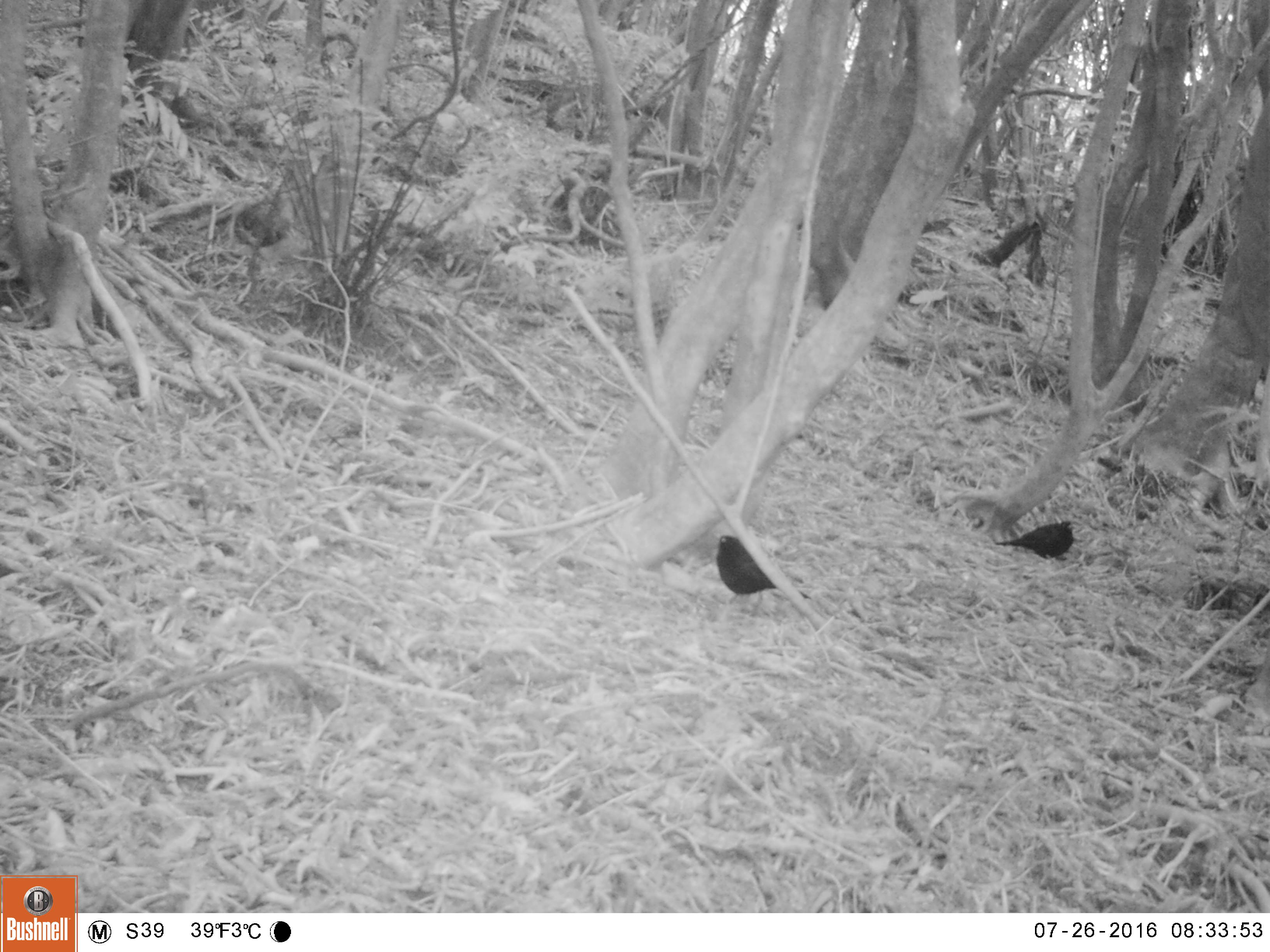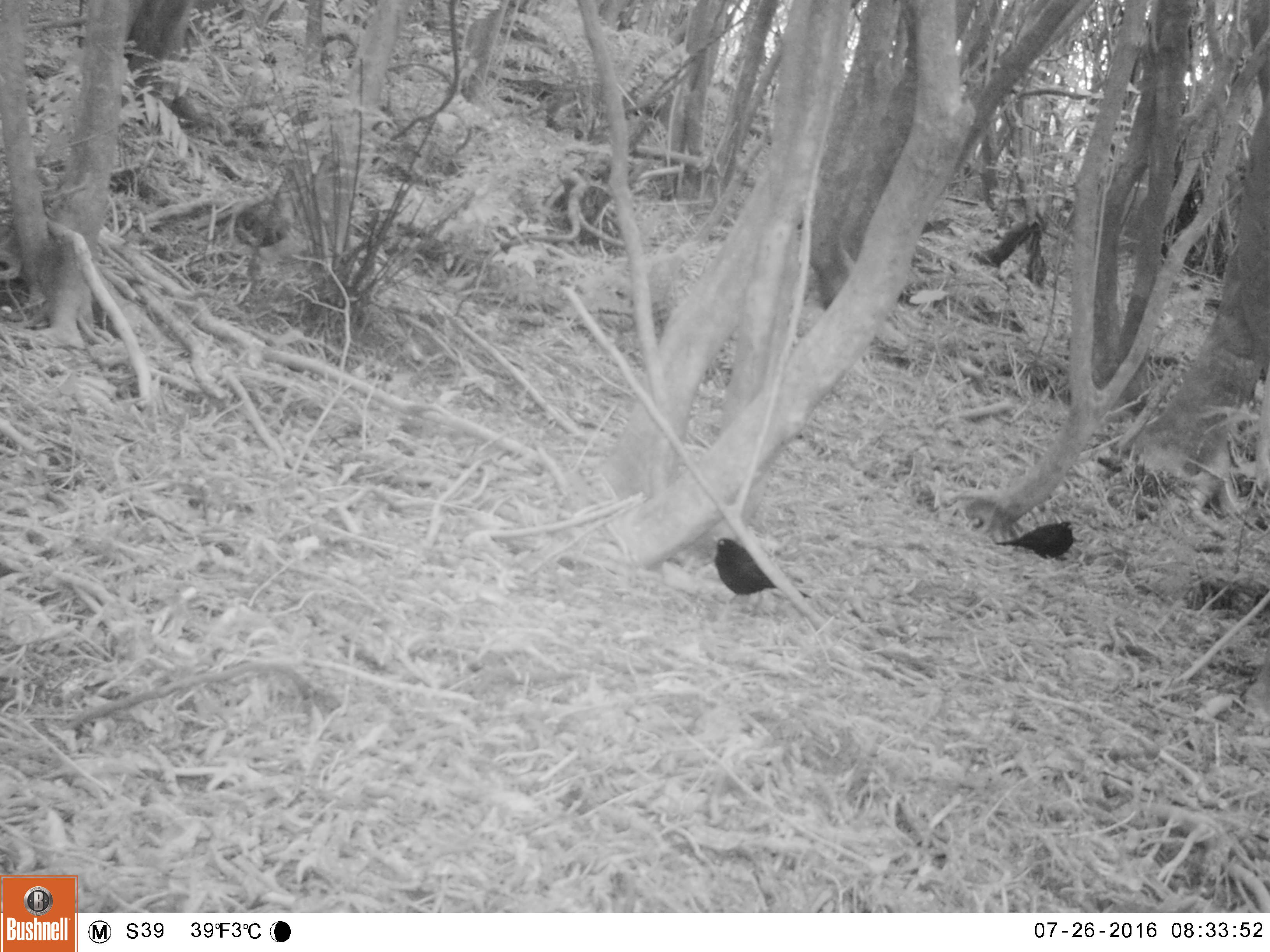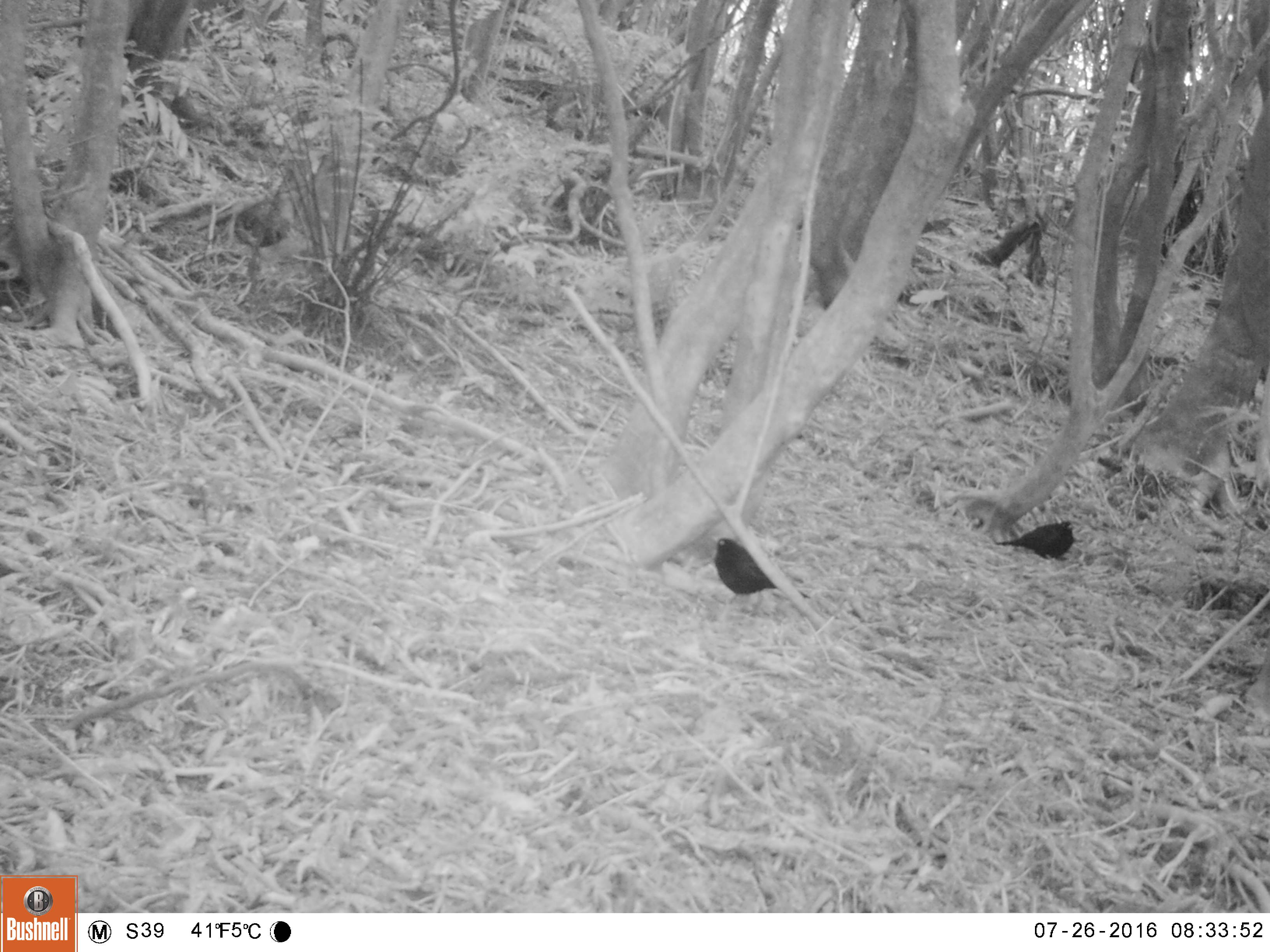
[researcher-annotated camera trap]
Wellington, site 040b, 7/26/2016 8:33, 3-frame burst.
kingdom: Animalia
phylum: Chordata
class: Aves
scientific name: Aves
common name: bird